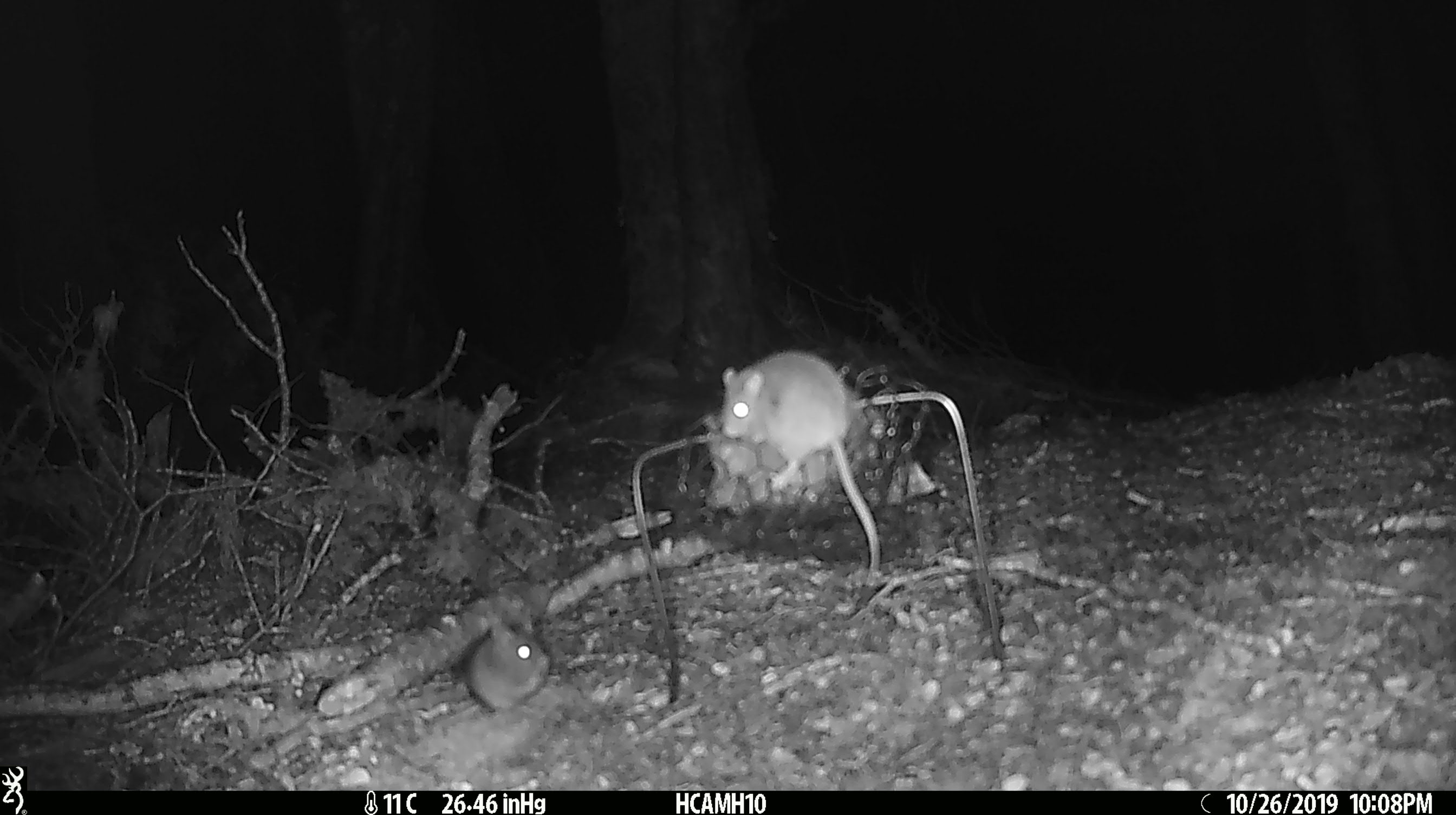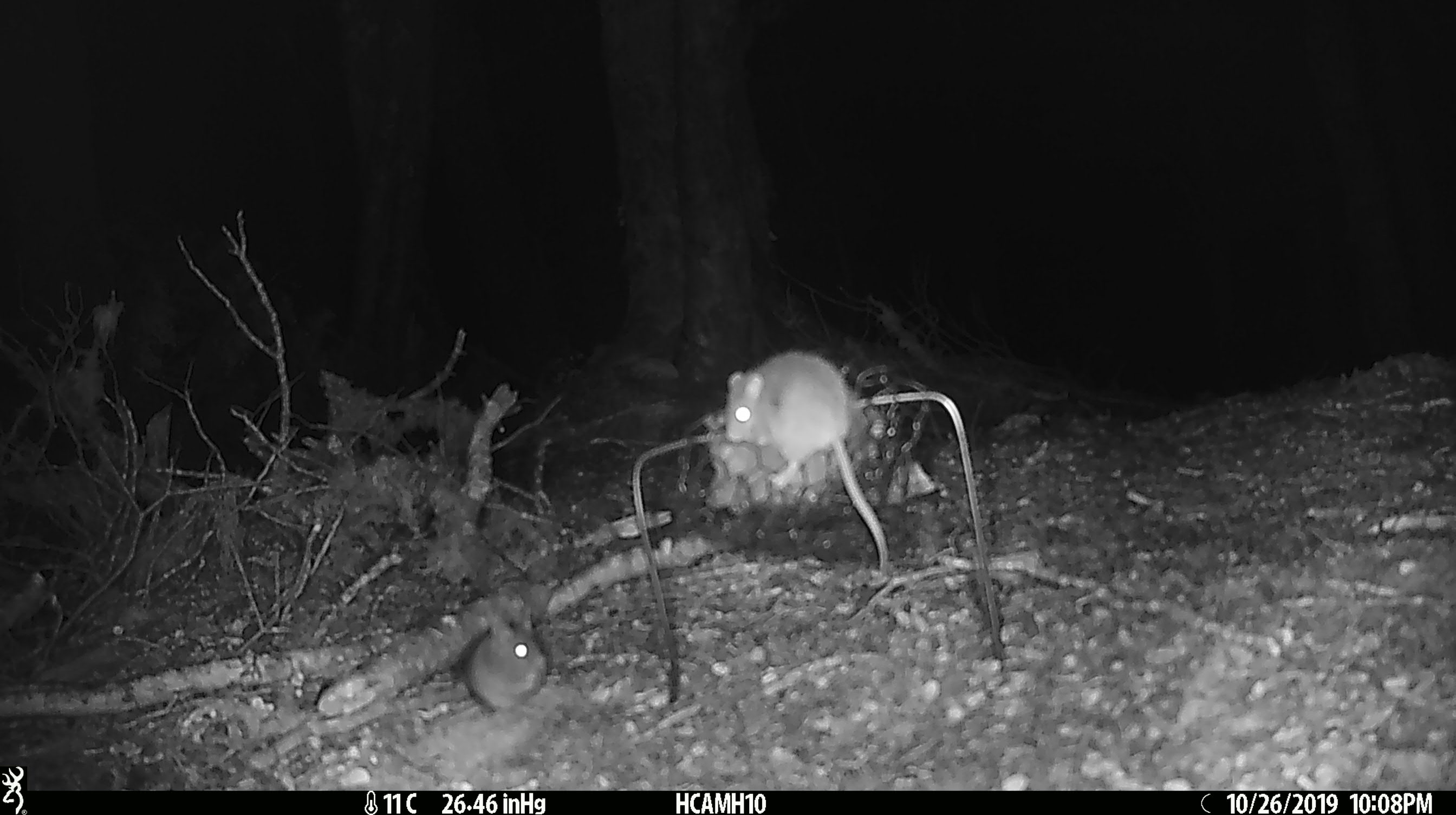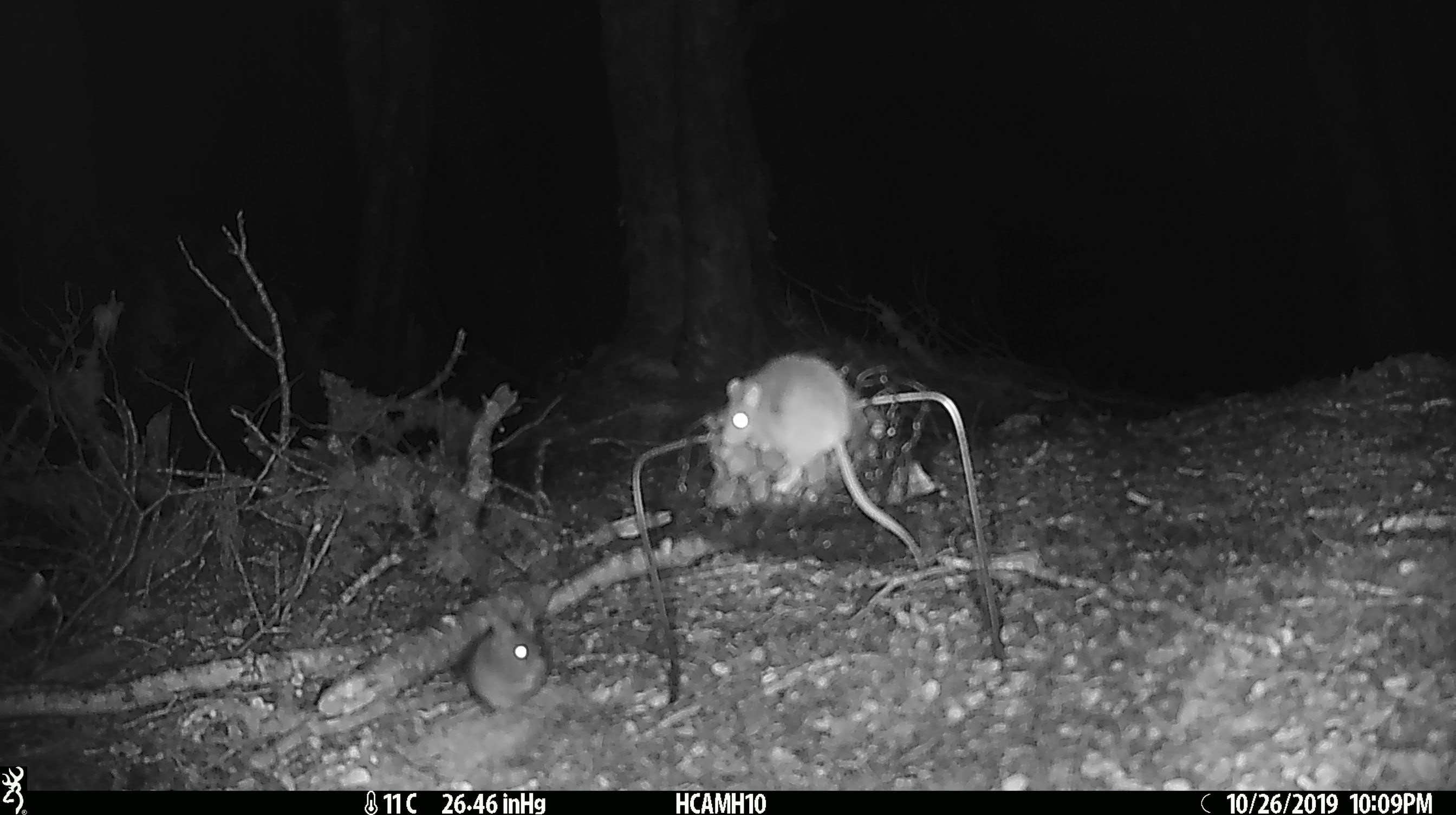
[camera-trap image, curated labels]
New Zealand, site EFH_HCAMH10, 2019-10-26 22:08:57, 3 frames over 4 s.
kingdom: Animalia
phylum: Chordata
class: Mammalia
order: Rodentia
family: Muridae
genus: Mus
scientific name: Mus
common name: mouse